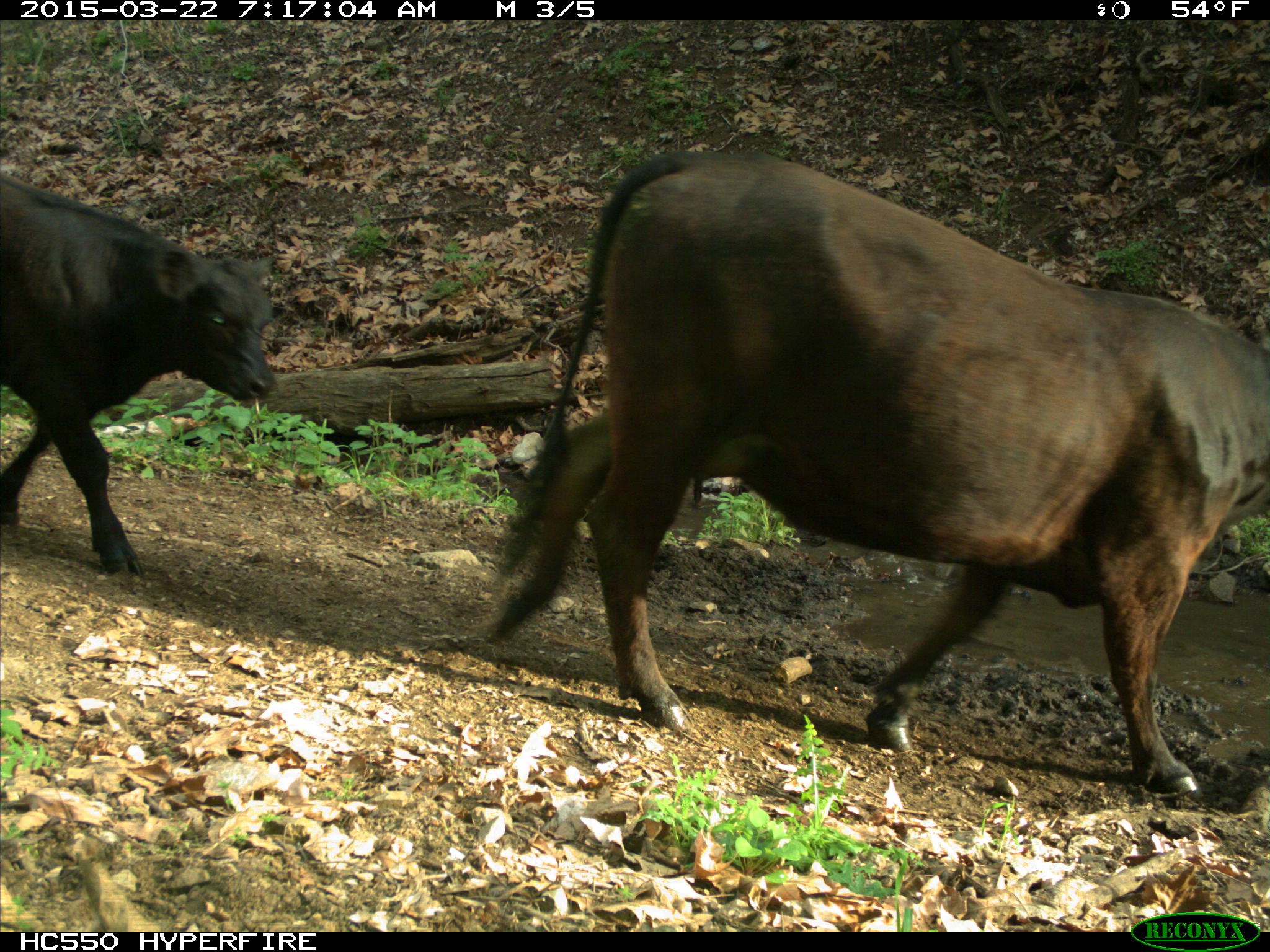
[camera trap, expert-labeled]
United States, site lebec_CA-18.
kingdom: Animalia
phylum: Chordata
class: Mammalia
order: Artiodactyla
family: Bovidae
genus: Bos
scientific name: Bos taurus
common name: domestic cow